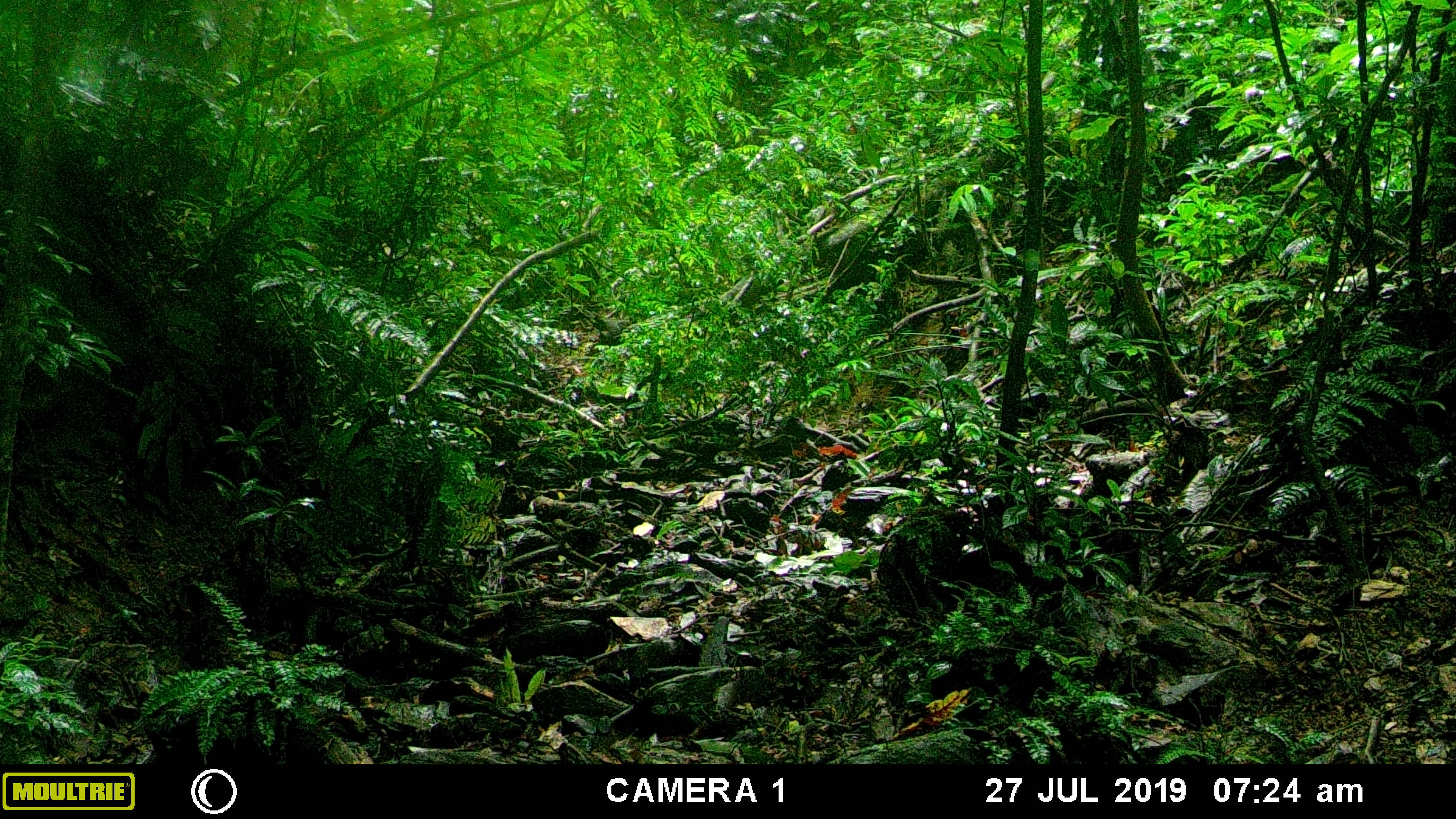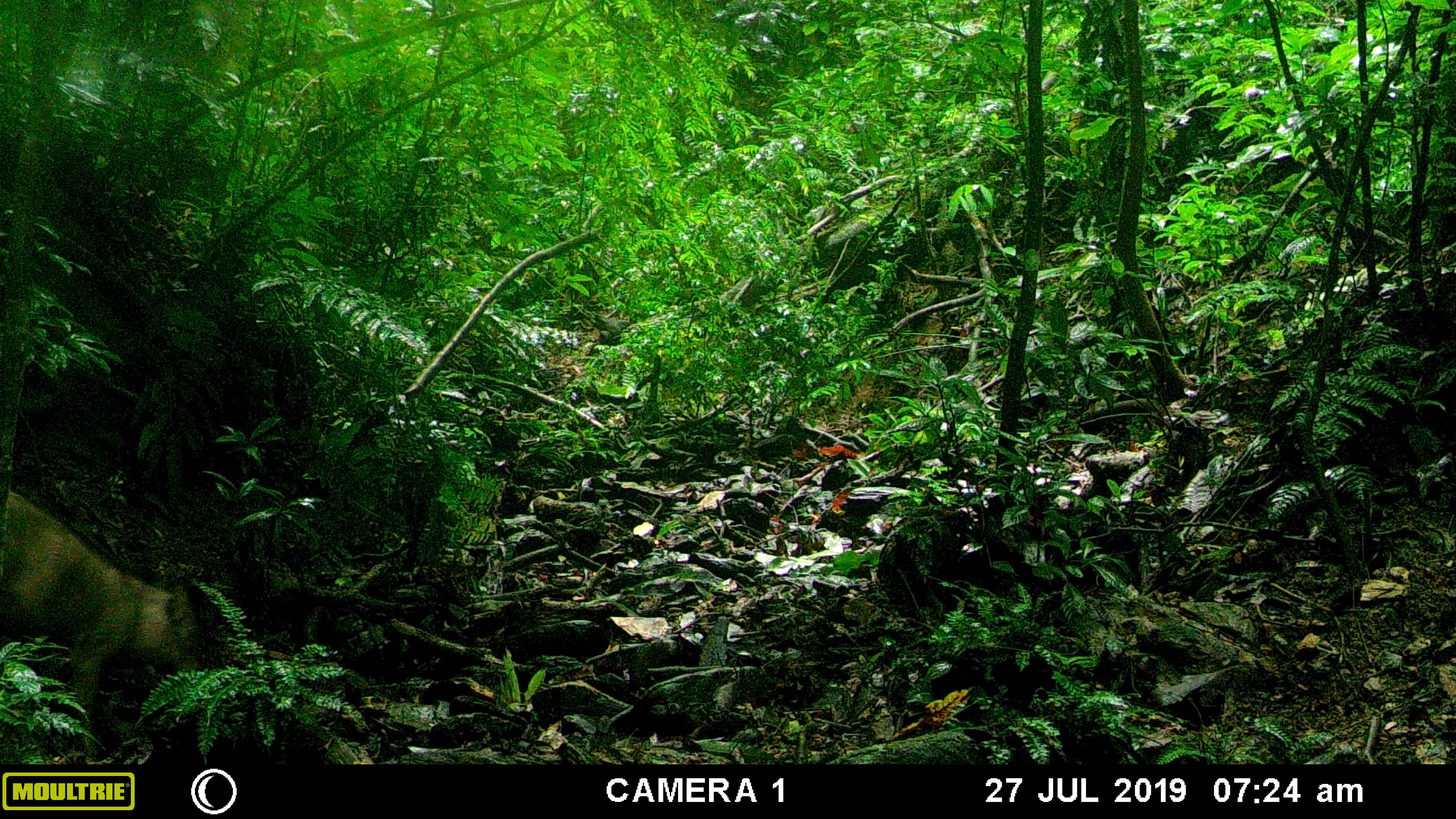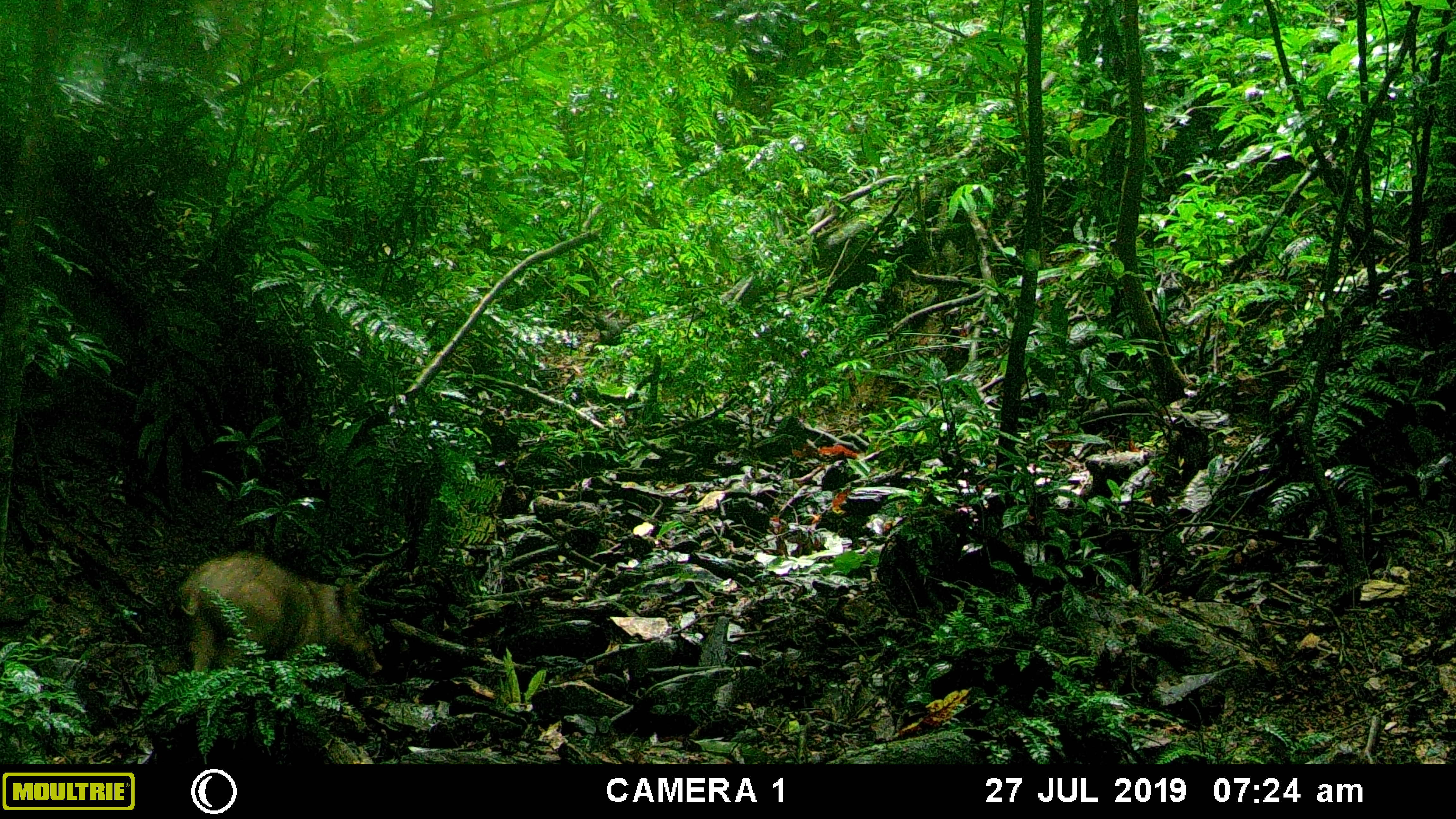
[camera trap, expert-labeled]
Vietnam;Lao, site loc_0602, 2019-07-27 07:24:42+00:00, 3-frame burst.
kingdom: Animalia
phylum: Chordata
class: Mammalia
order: Artiodactyla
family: Suidae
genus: Sus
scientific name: Sus scrofa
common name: eurasian wild pig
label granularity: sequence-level